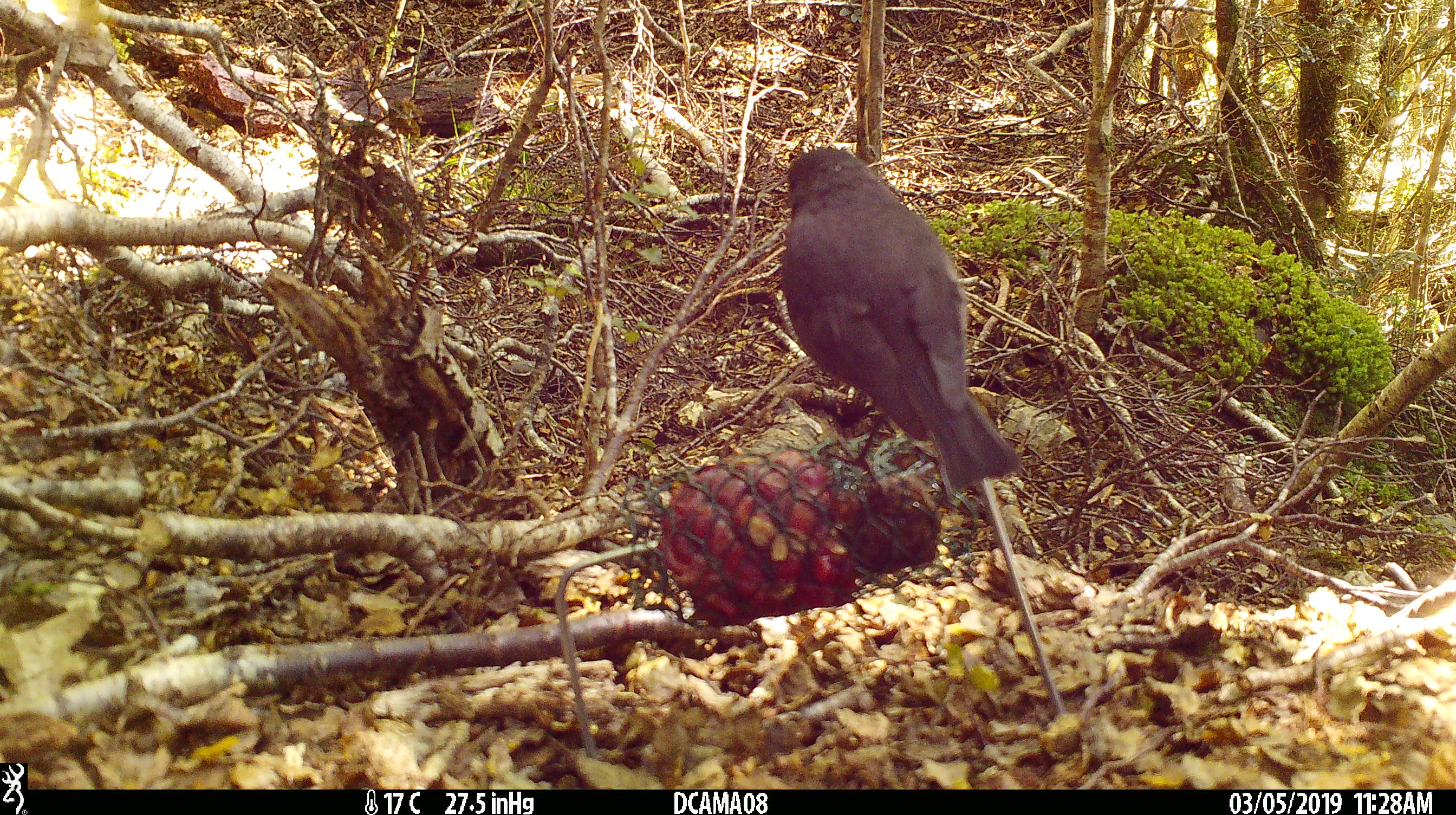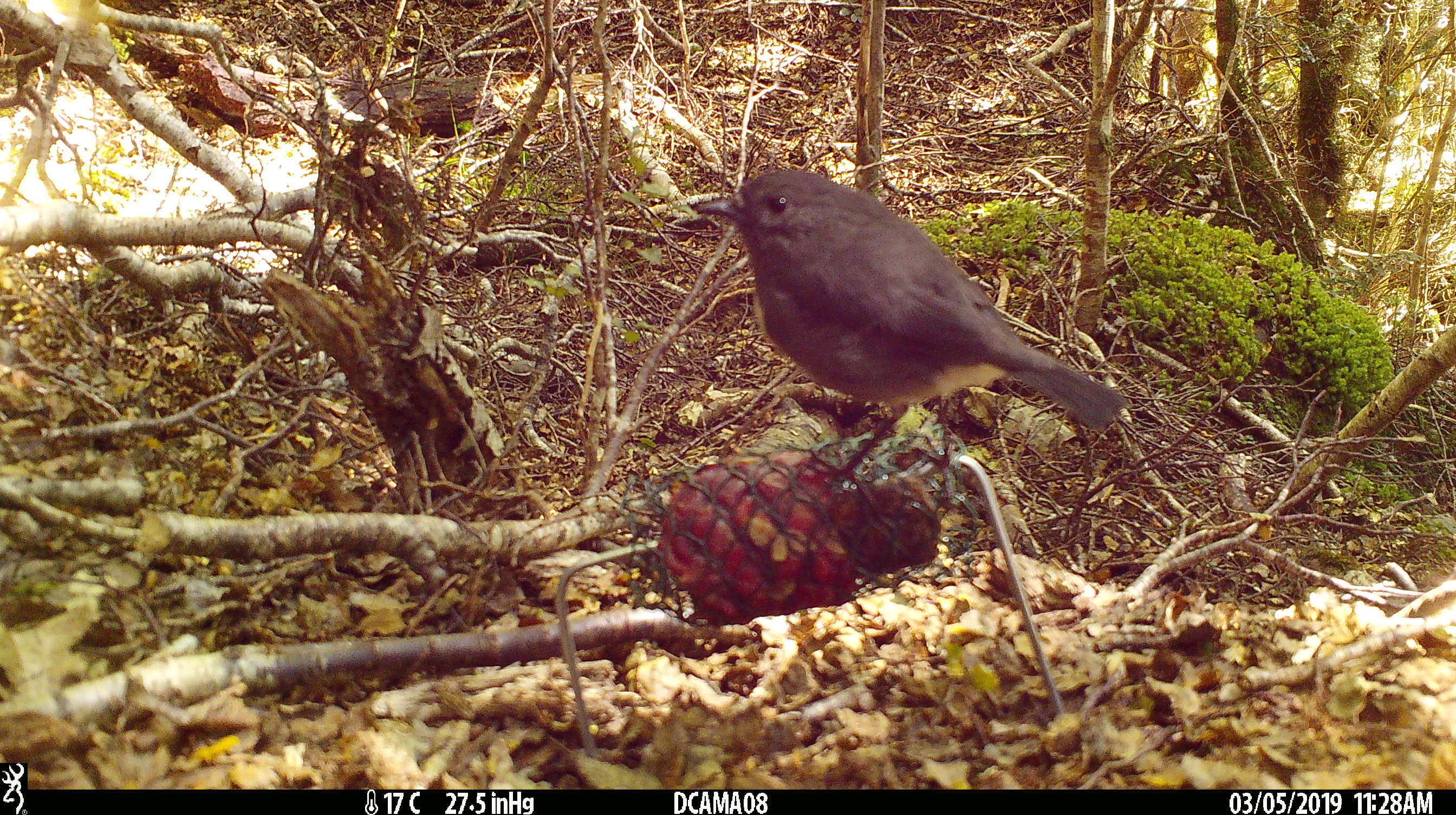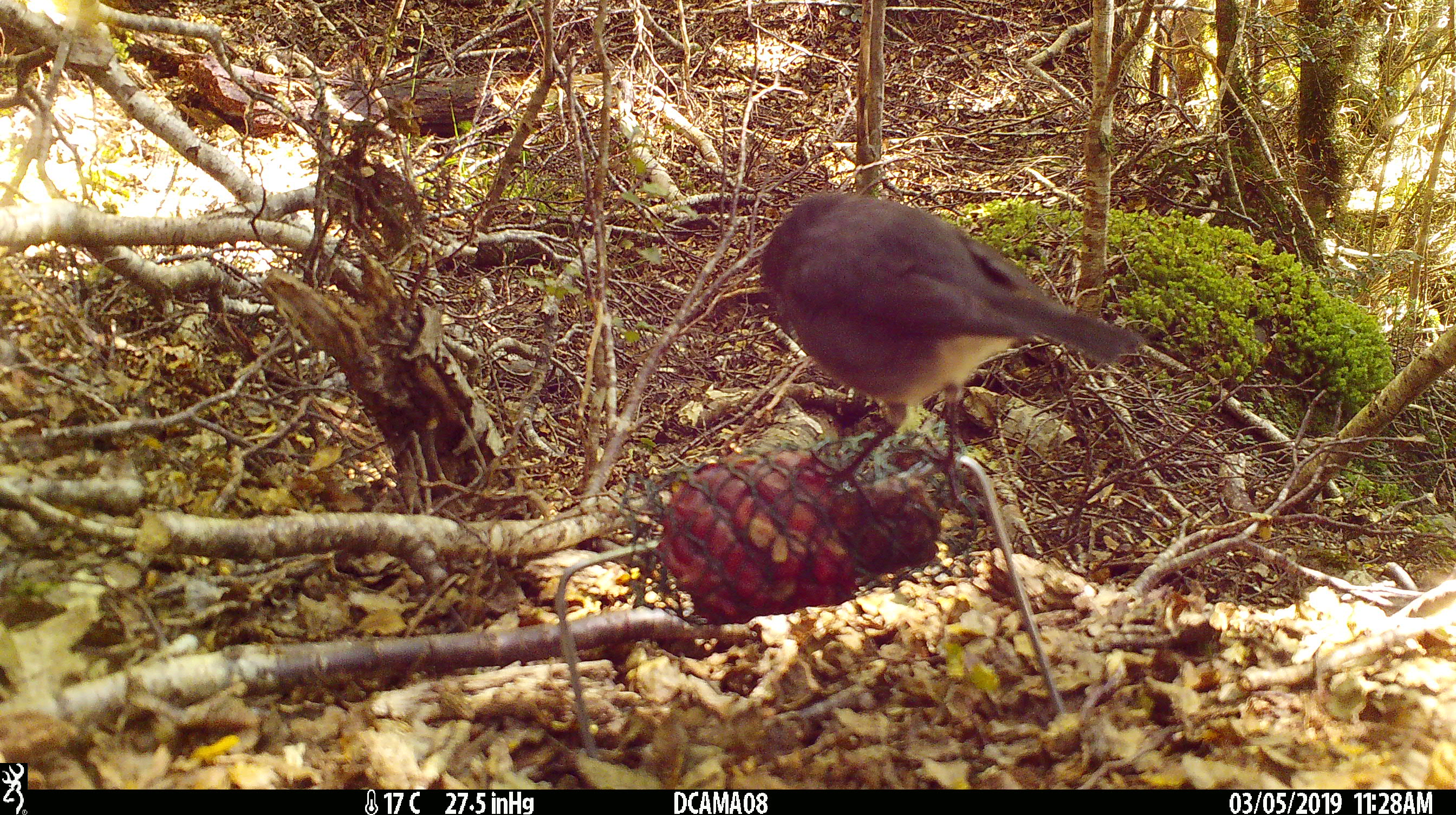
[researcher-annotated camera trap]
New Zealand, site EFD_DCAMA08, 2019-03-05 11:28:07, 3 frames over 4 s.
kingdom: Animalia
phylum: Chordata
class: Aves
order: Passeriformes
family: Petroicidae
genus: Petroica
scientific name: Petroica australis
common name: new zealand robin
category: robin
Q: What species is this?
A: Robin (new zealand robin) (Petroica australis).